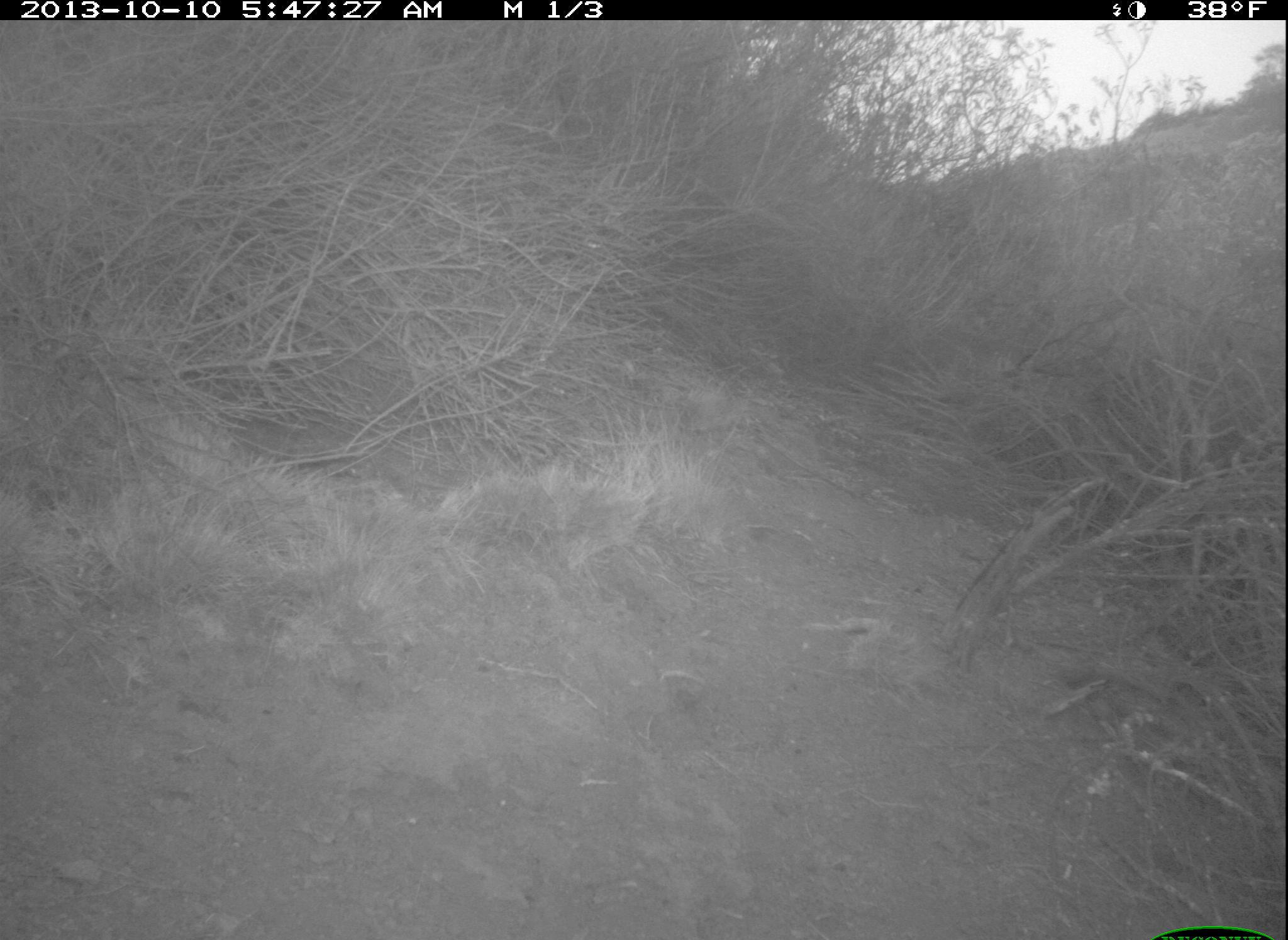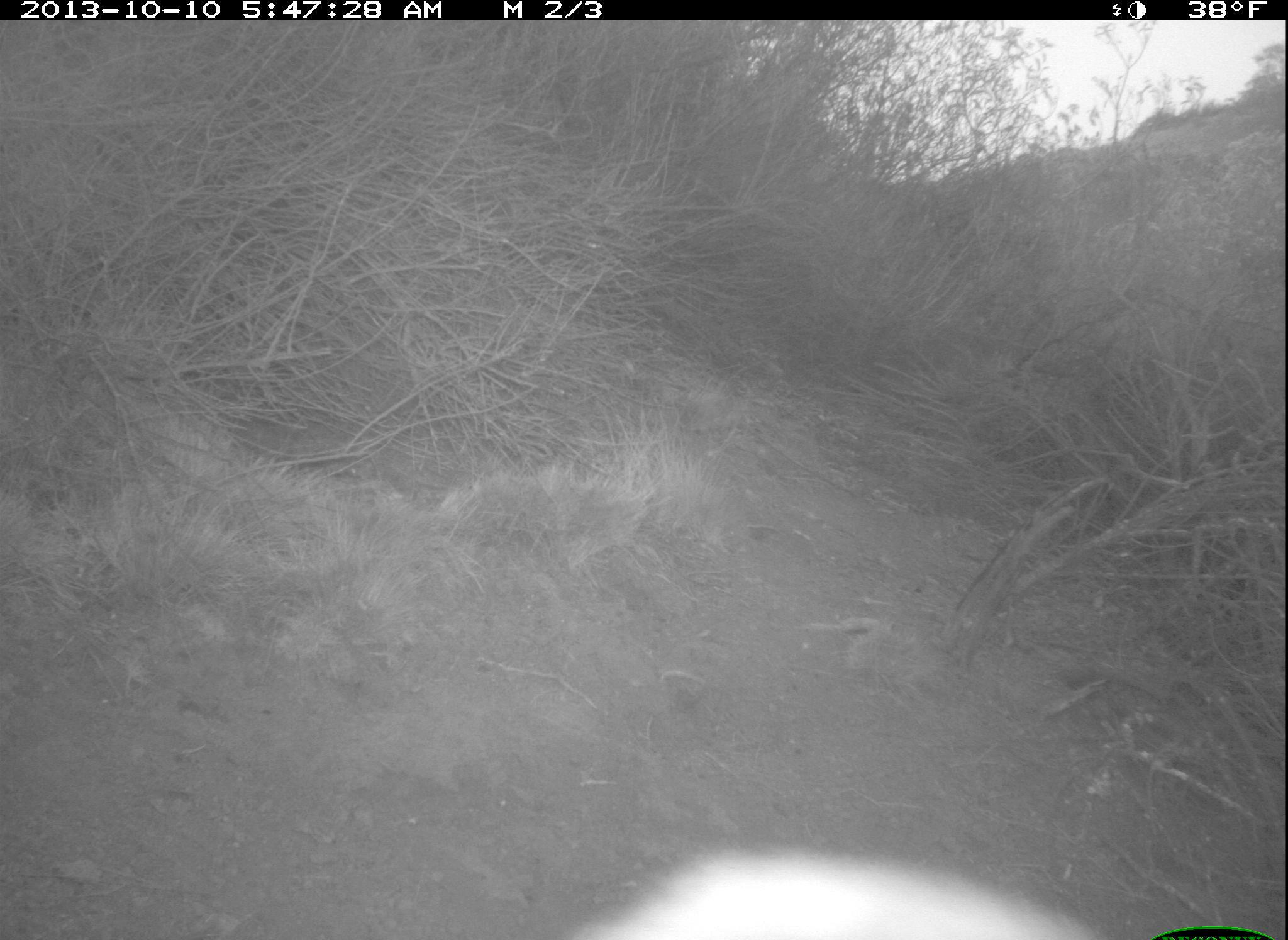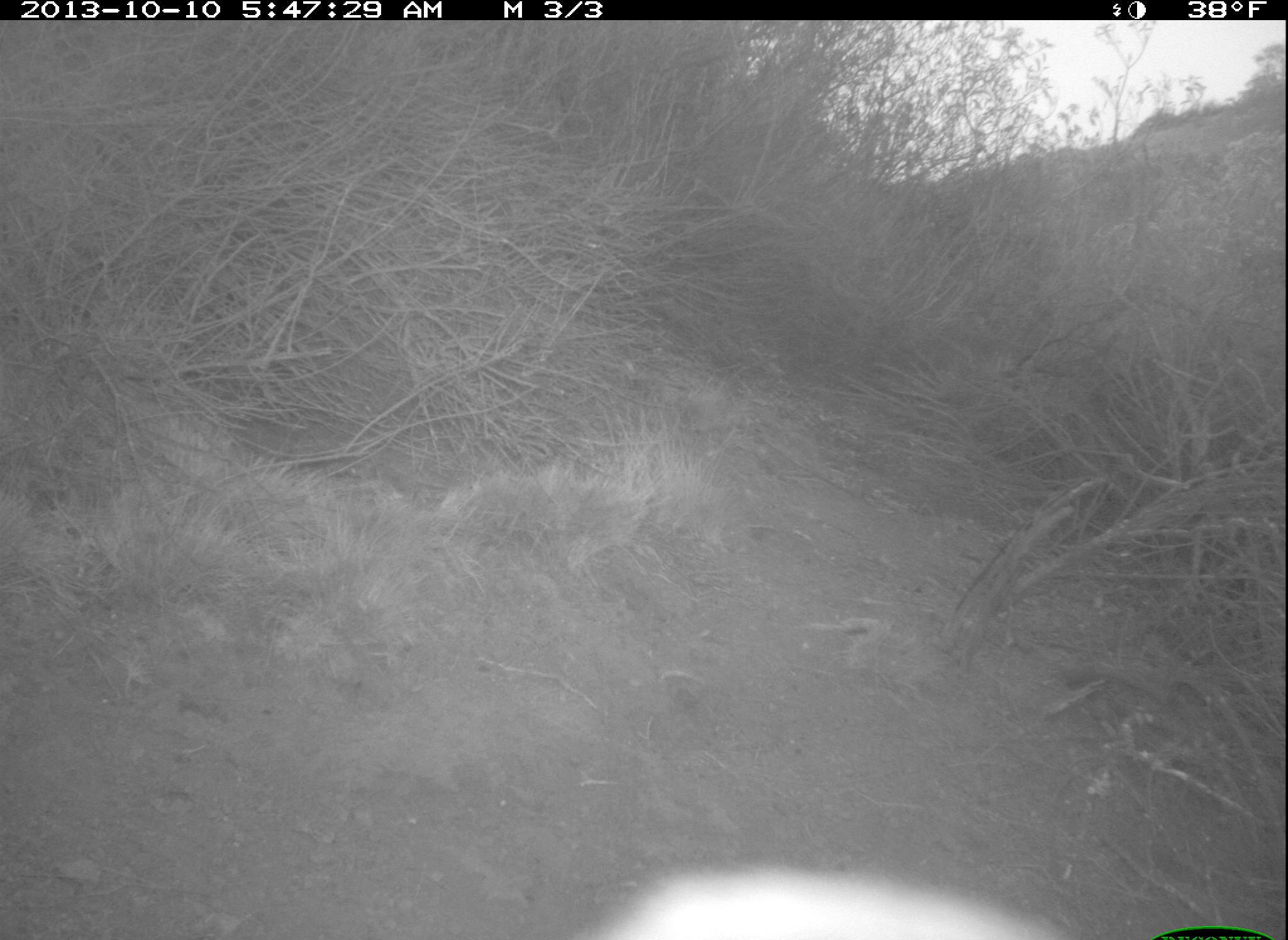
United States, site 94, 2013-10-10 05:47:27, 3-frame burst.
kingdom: Animalia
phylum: Chordata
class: Aves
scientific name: Aves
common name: bird